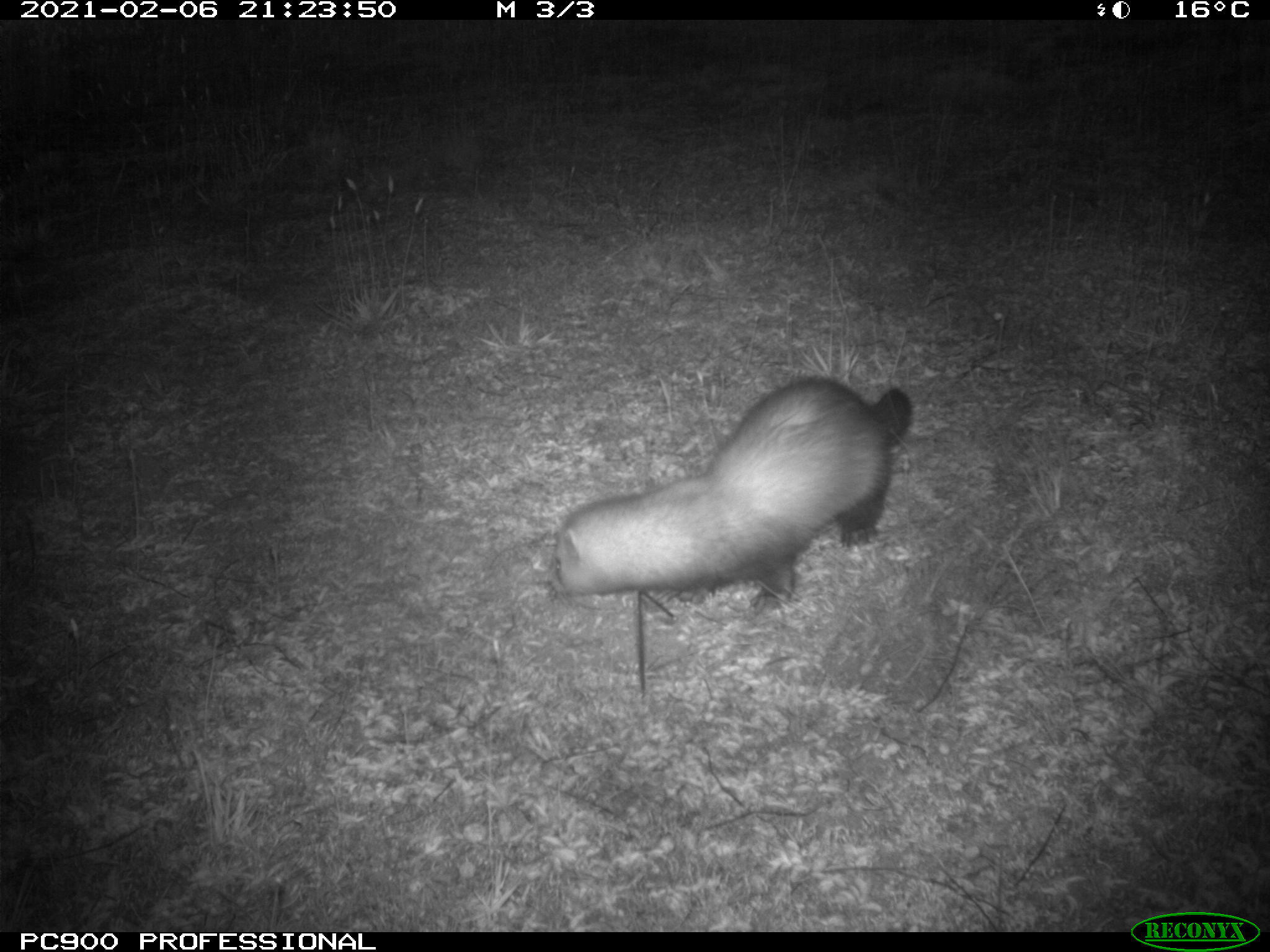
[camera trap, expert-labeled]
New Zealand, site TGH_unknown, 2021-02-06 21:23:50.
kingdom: Animalia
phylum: Chordata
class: Mammalia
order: Carnivora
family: Mustelidae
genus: Mustela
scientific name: Mustela furo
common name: ferret